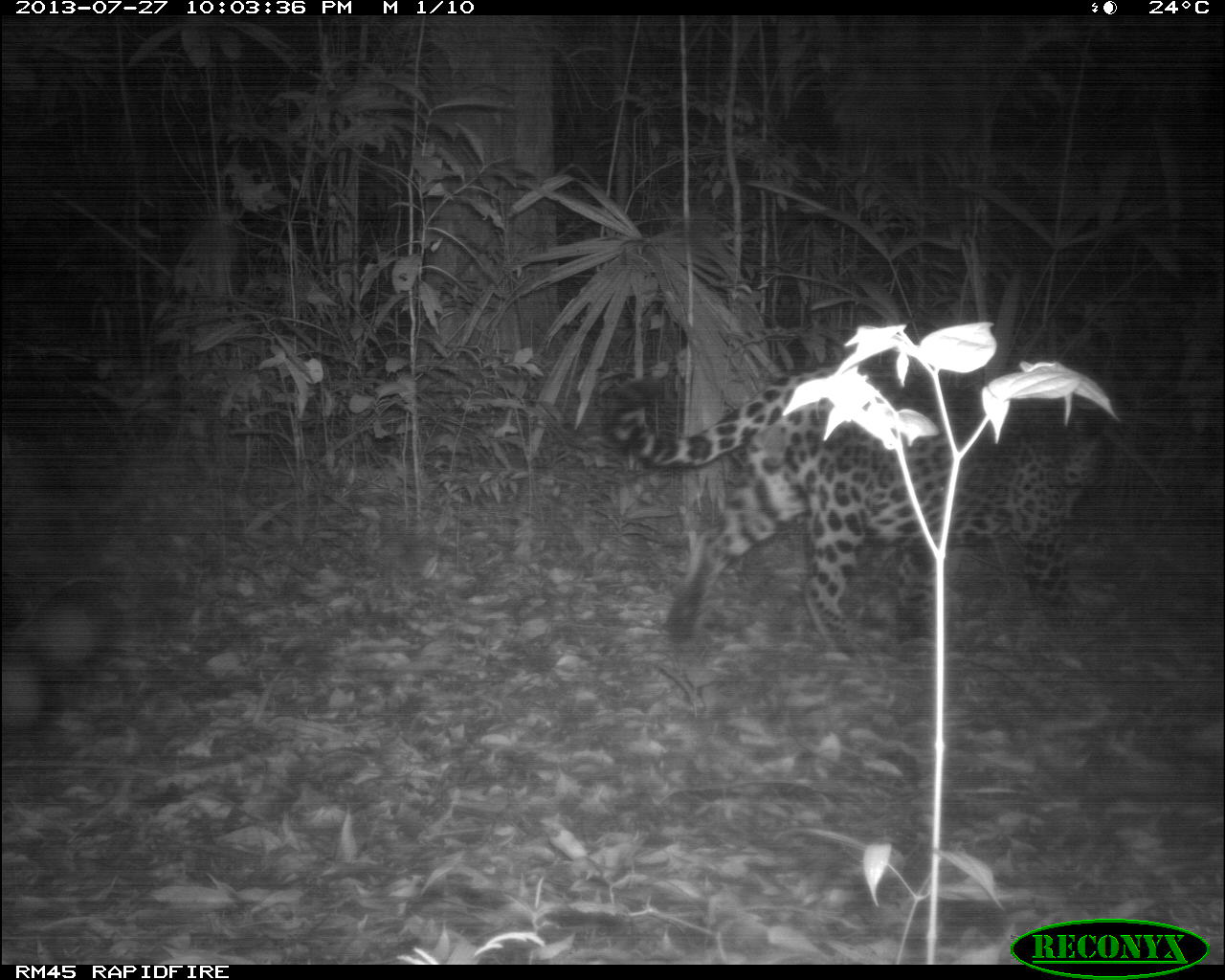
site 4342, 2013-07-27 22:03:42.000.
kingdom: Animalia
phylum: Chordata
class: Mammalia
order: Carnivora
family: Felidae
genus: Panthera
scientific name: Panthera onca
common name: jaguar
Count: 1.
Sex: male.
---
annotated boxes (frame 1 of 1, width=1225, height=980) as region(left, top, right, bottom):
panthera onca: region(603, 358, 1122, 658)